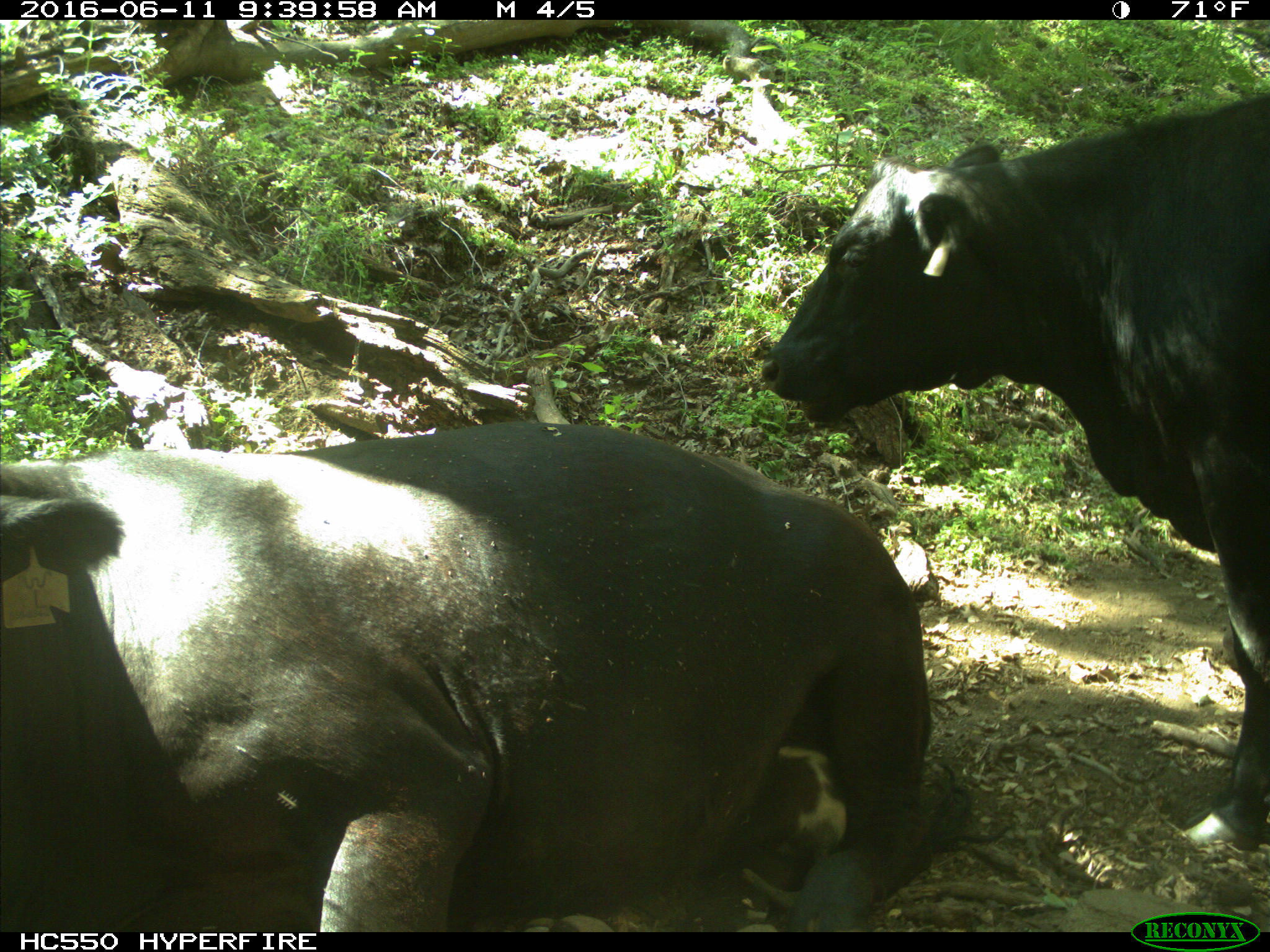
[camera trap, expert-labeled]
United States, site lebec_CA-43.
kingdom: Animalia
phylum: Chordata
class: Mammalia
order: Artiodactyla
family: Bovidae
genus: Bos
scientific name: Bos taurus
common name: domestic cow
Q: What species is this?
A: Bos taurus (domestic cow).